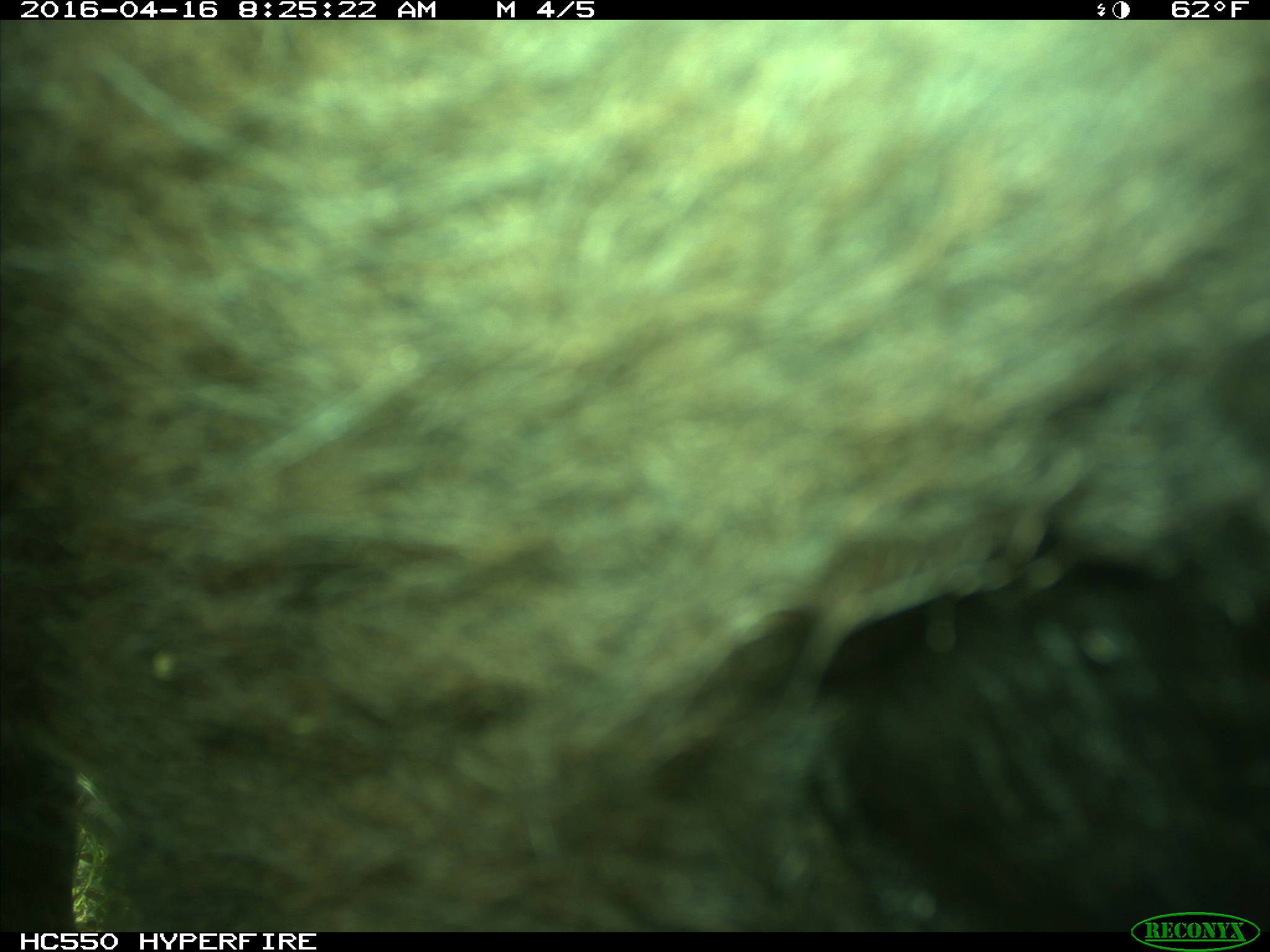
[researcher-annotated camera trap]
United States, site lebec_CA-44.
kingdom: Animalia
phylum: Chordata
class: Mammalia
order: Artiodactyla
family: Bovidae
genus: Bos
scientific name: Bos taurus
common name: domestic cow